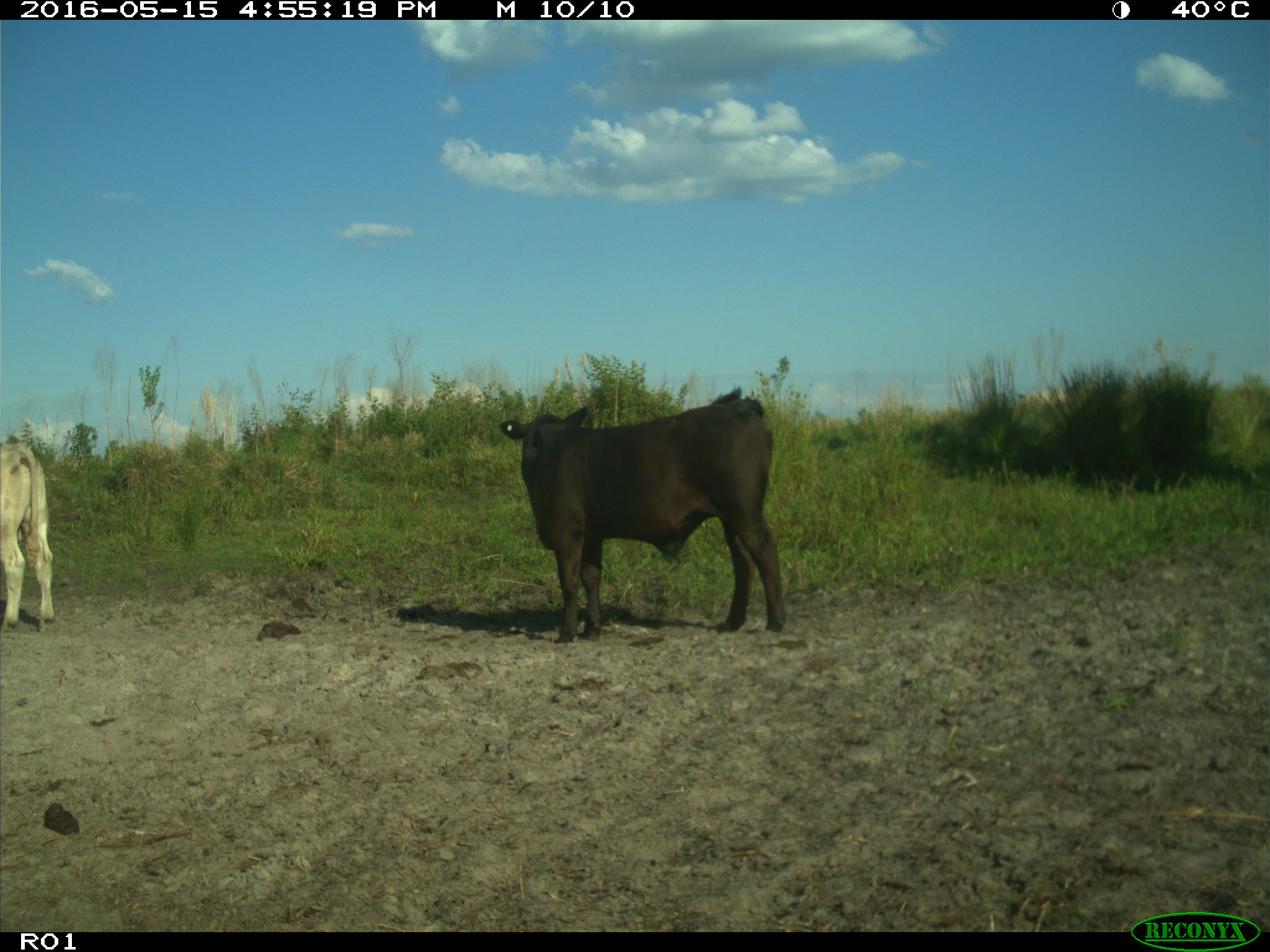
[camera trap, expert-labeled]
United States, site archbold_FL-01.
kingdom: Animalia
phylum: Chordata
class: Mammalia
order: Artiodactyla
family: Bovidae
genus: Bos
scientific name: Bos taurus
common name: domestic cow